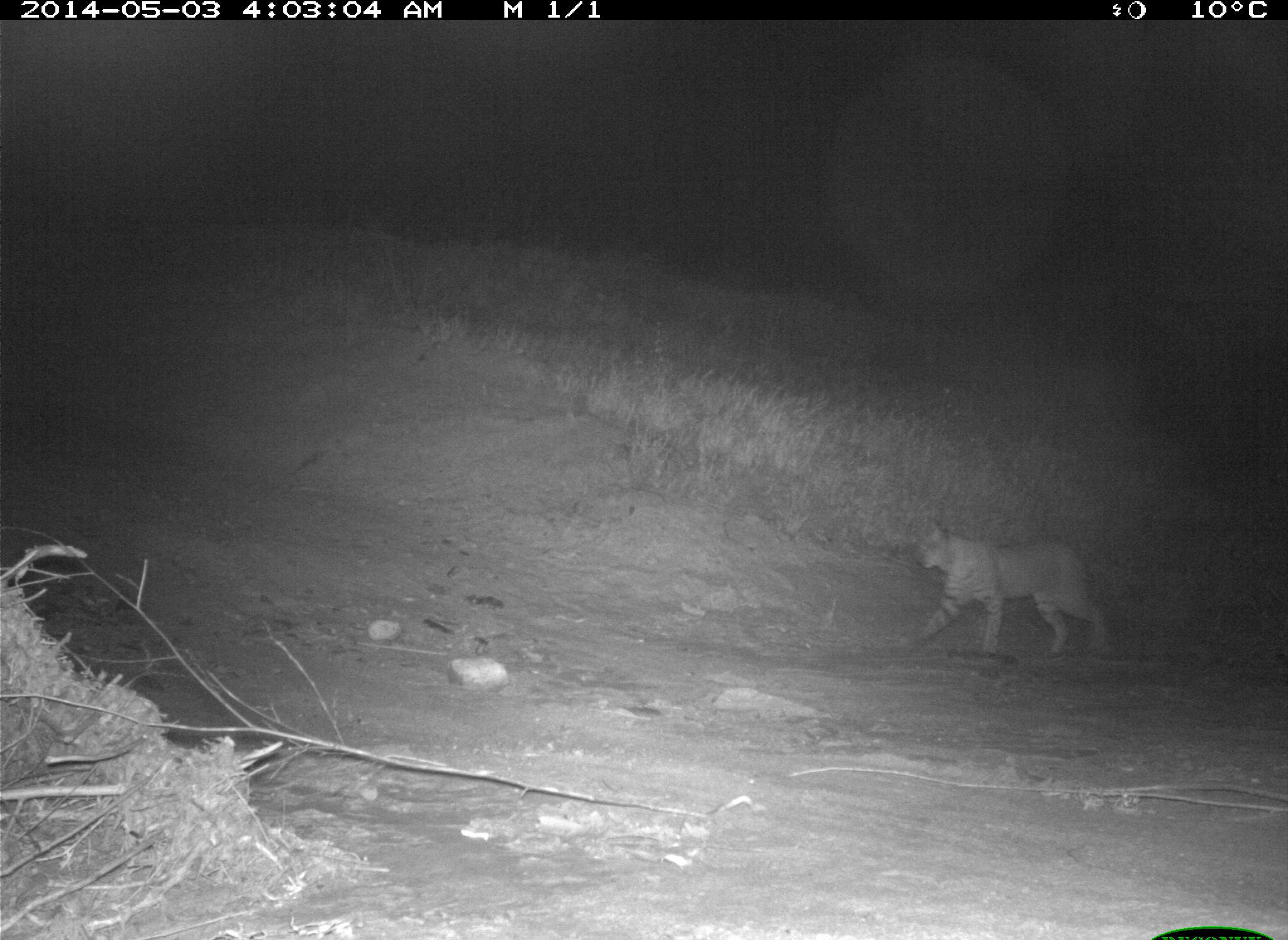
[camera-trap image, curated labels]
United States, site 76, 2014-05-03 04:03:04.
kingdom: Animalia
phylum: Chordata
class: Mammalia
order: Carnivora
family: Felidae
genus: Lynx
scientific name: Lynx rufus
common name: bobcat